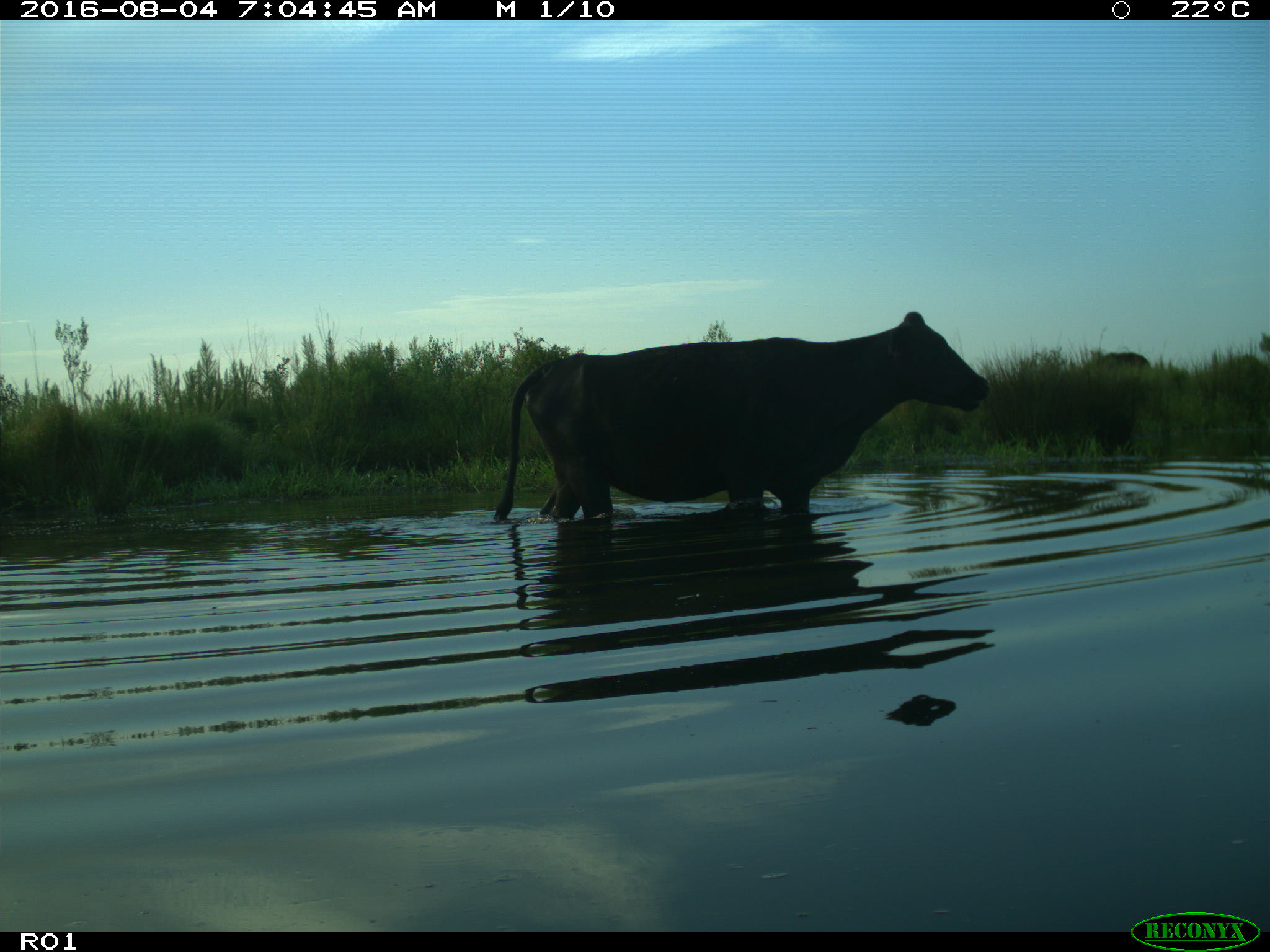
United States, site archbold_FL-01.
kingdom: Animalia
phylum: Chordata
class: Mammalia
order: Artiodactyla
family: Bovidae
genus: Bos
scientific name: Bos taurus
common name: domestic cow